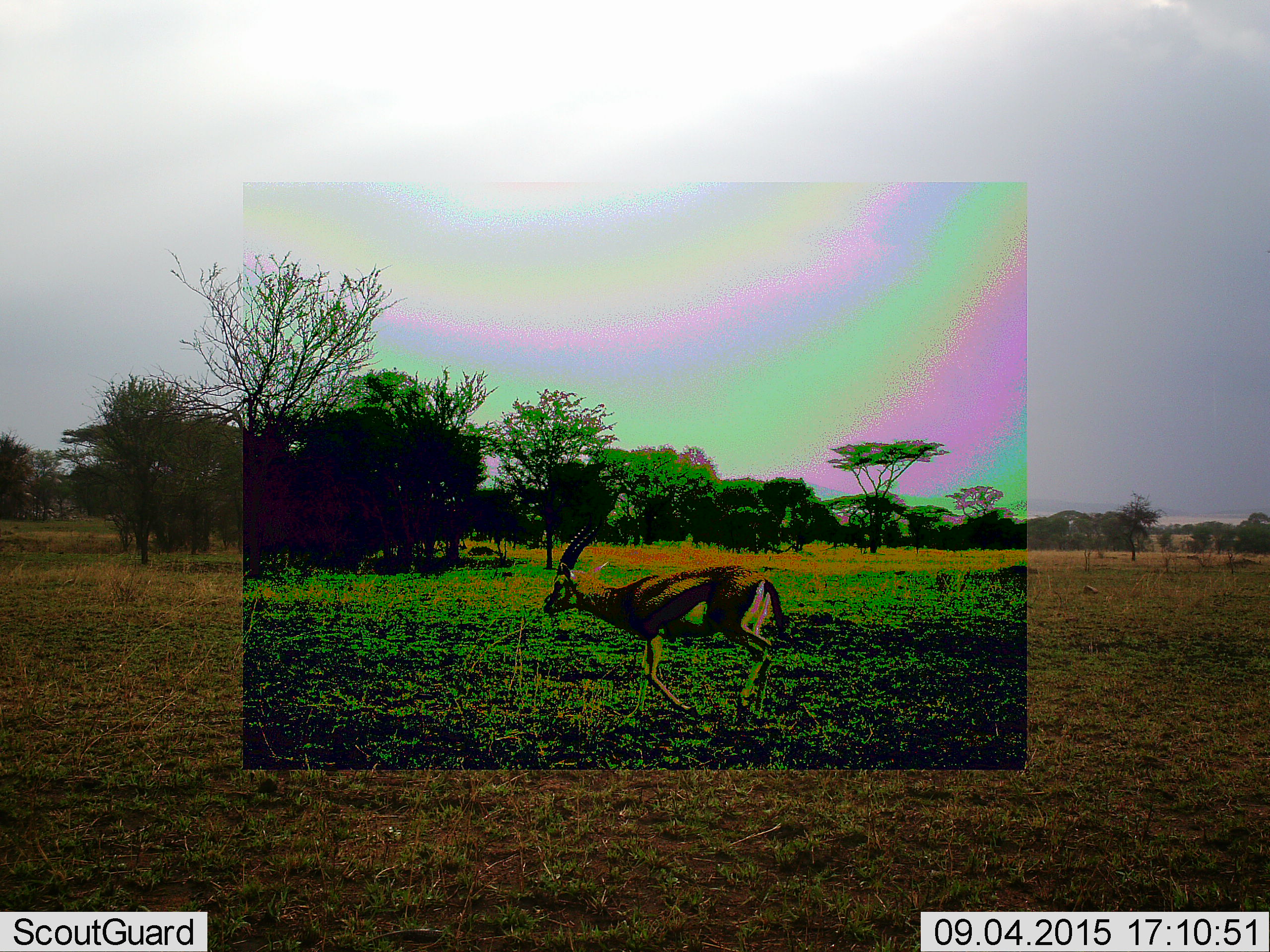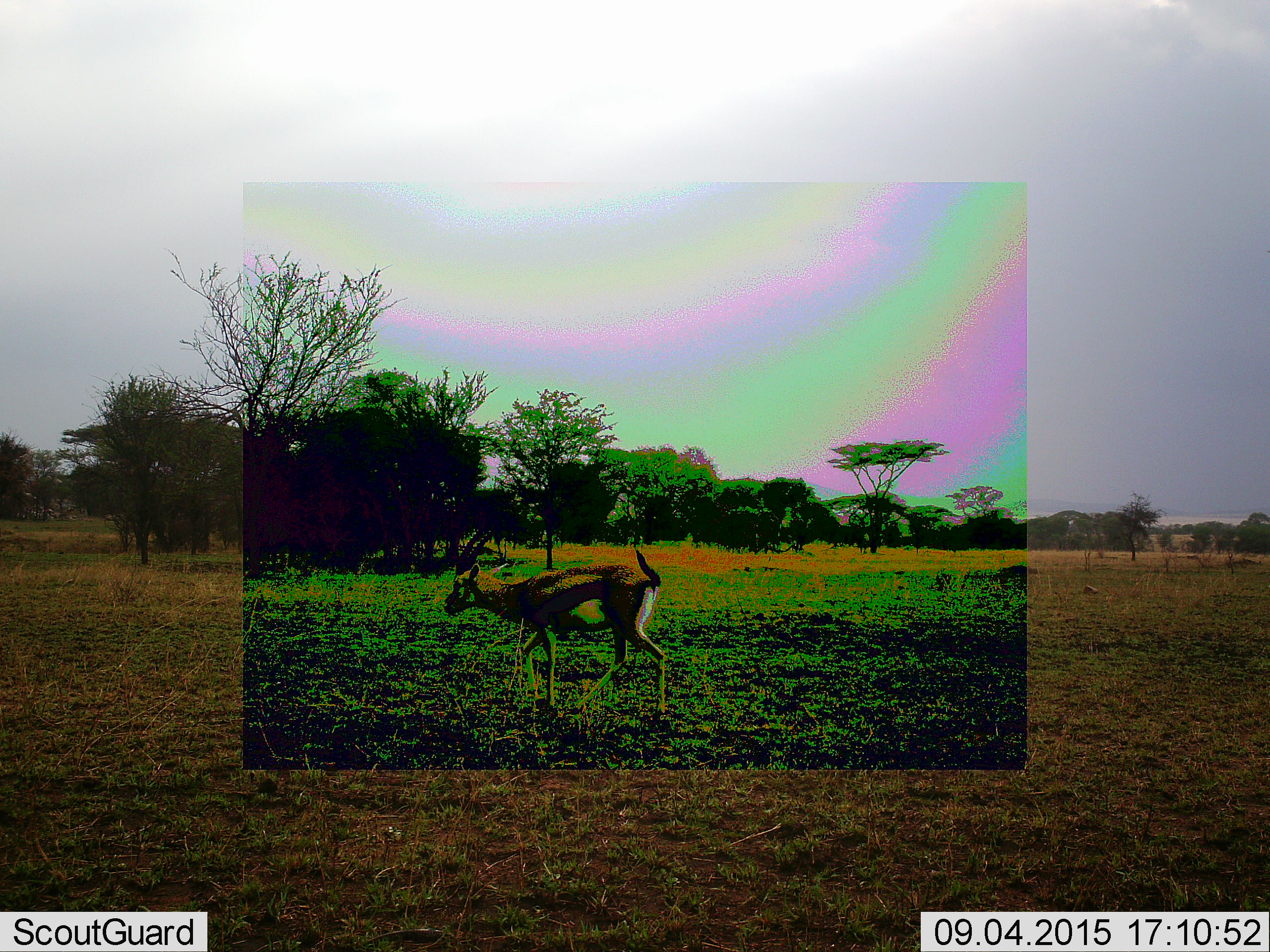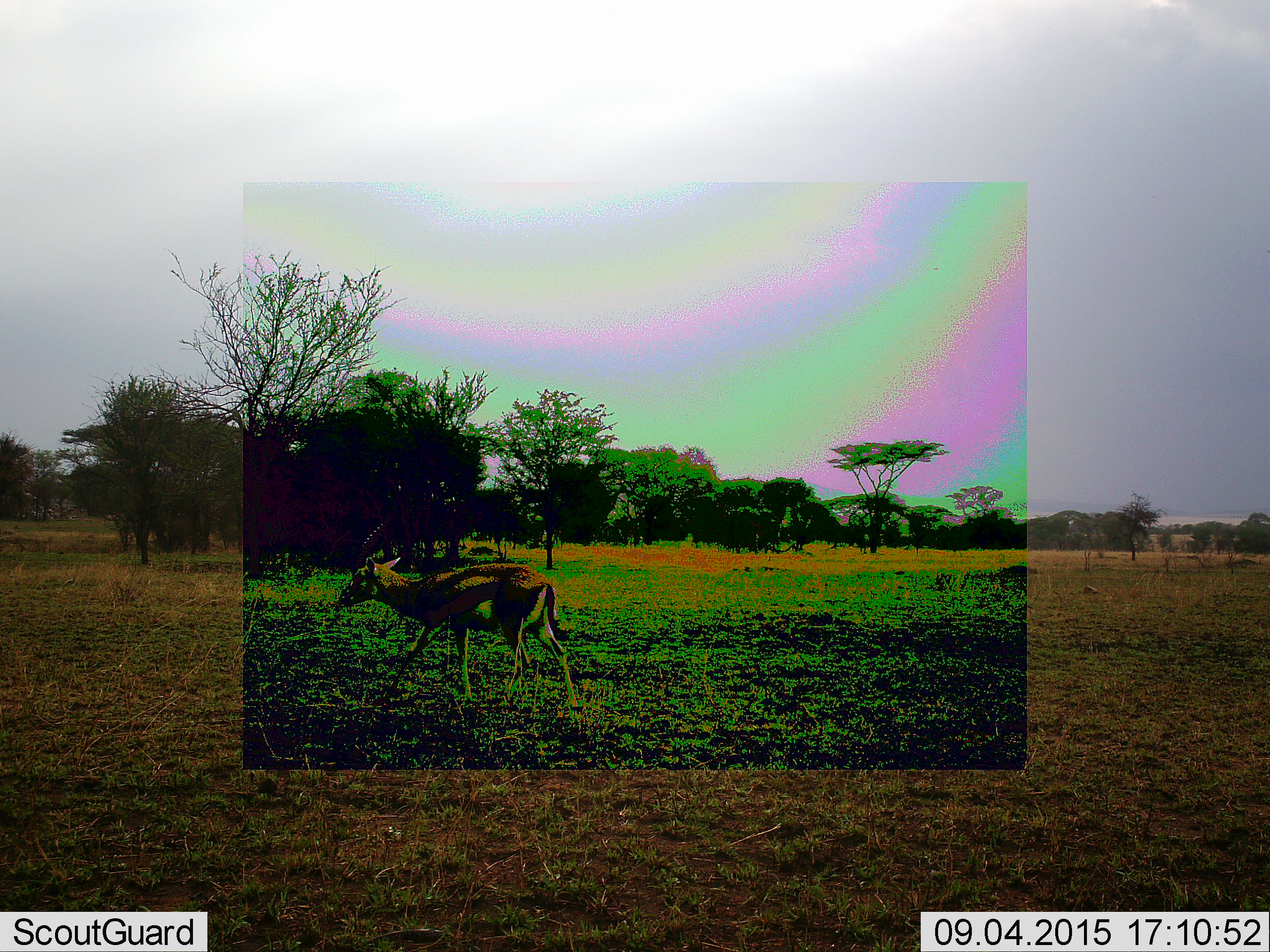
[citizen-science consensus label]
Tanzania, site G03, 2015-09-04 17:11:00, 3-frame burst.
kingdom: Animalia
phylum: Chordata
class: Mammalia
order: Artiodactyla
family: Bovidae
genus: Eudorcas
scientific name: Eudorcas thomsonii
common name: thomson's gazelle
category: gazellethomsons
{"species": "gazellethomsons (thomson's gazelle) (Eudorcas thomsonii)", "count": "1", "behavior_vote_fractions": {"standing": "6%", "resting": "0%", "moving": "100%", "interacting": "0%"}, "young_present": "0%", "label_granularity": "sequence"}